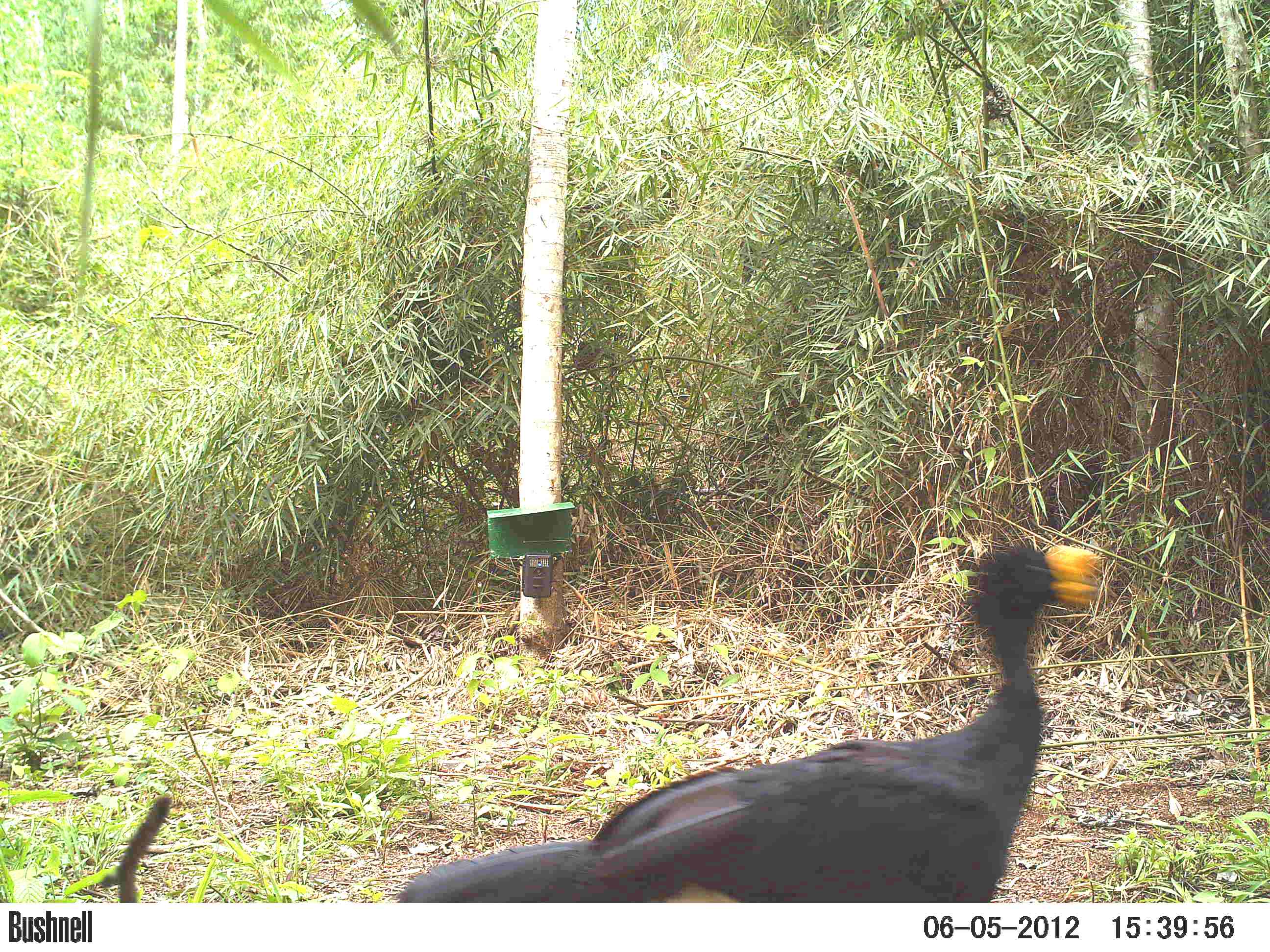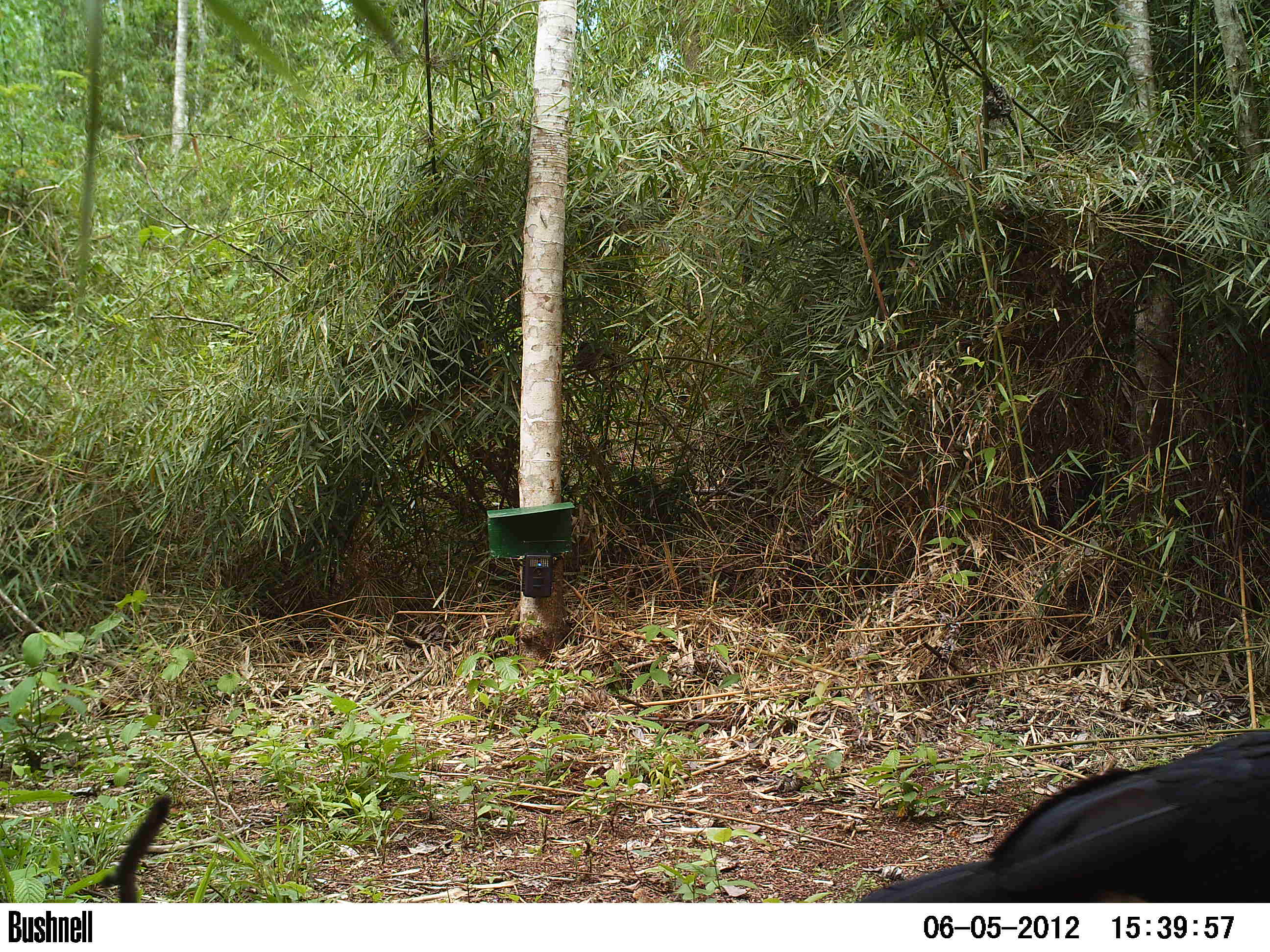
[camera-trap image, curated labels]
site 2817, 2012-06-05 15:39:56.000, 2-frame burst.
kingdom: Animalia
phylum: Chordata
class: Aves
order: Galliformes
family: Cracidae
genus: Crax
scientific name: Crax rubra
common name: great curassow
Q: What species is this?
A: Crax rubra (great curassow).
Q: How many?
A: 1.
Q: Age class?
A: Adult.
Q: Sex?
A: Male.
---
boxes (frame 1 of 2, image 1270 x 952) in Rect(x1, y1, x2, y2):
crax rubra: Rect(394, 541, 1101, 902); Rect(112, 793, 172, 902)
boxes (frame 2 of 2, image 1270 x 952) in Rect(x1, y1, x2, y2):
crax rubra: Rect(853, 728, 1270, 902); Rect(112, 792, 173, 902)